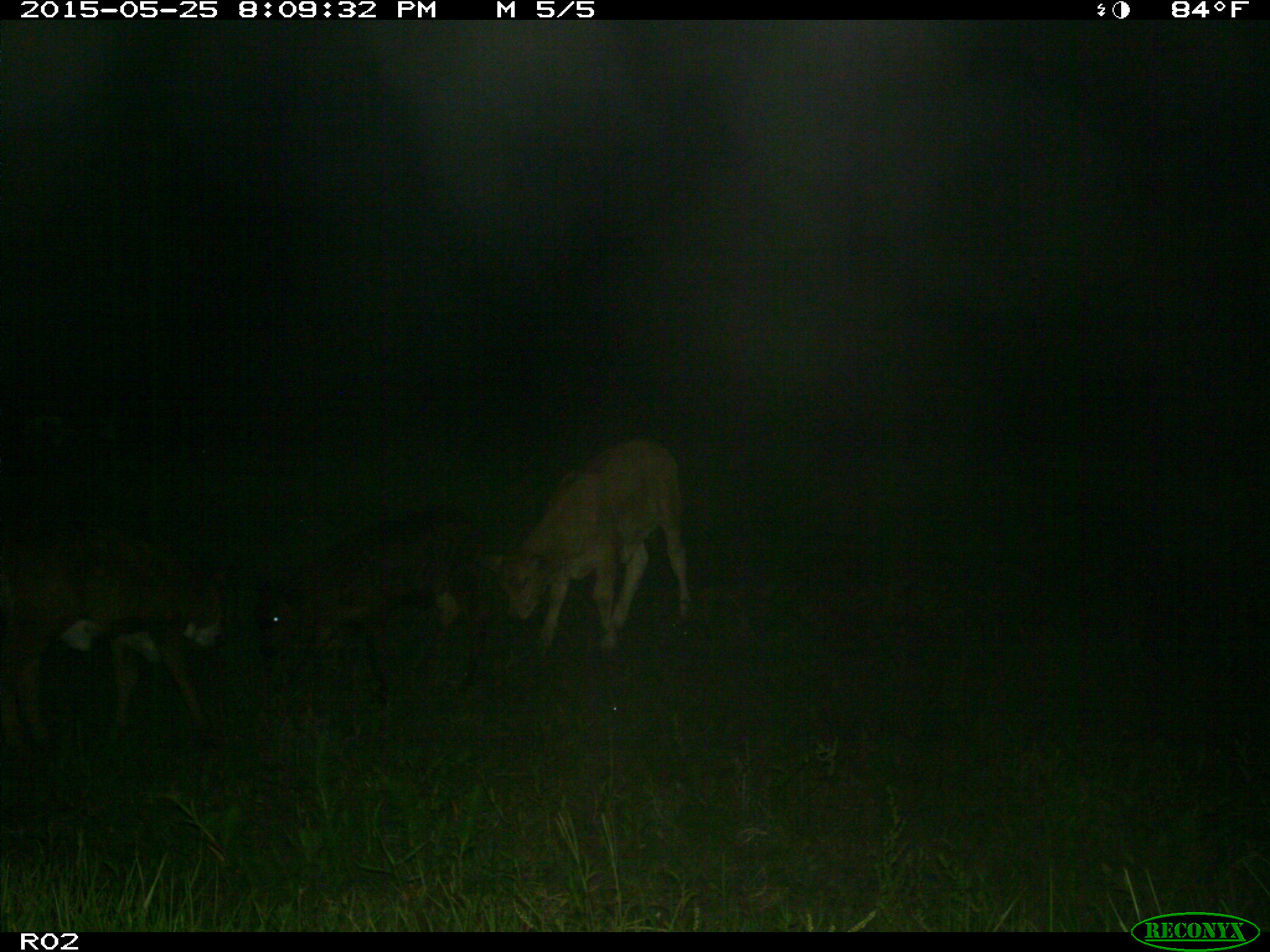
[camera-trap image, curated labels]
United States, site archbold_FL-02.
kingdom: Animalia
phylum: Chordata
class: Mammalia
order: Artiodactyla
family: Bovidae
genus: Bos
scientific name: Bos taurus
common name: domestic cow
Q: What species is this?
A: Bos taurus (domestic cow).